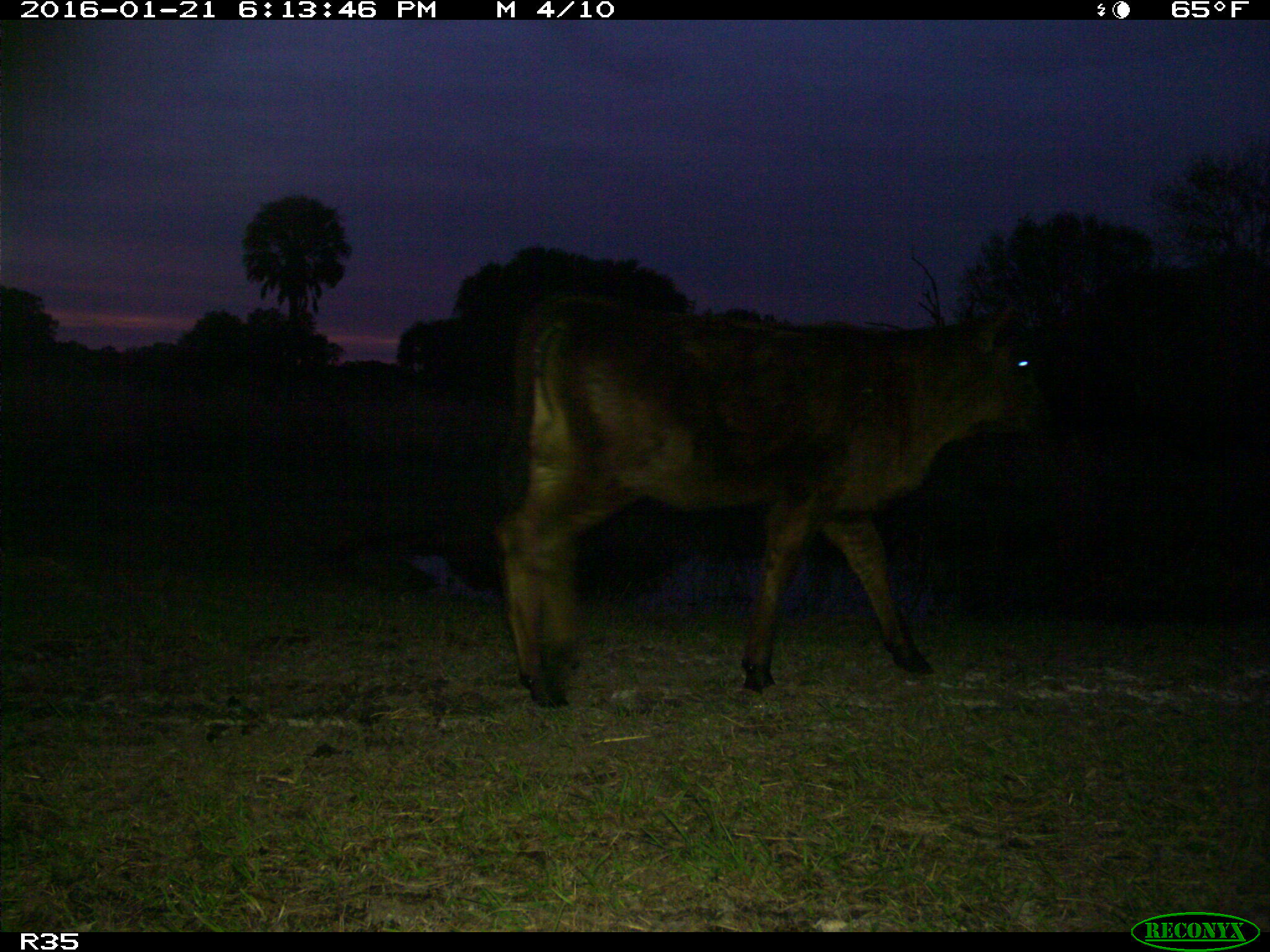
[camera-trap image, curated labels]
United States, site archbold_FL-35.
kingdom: Animalia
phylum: Chordata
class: Mammalia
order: Artiodactyla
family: Bovidae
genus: Bos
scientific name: Bos taurus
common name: domestic cow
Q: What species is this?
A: Bos taurus (domestic cow).